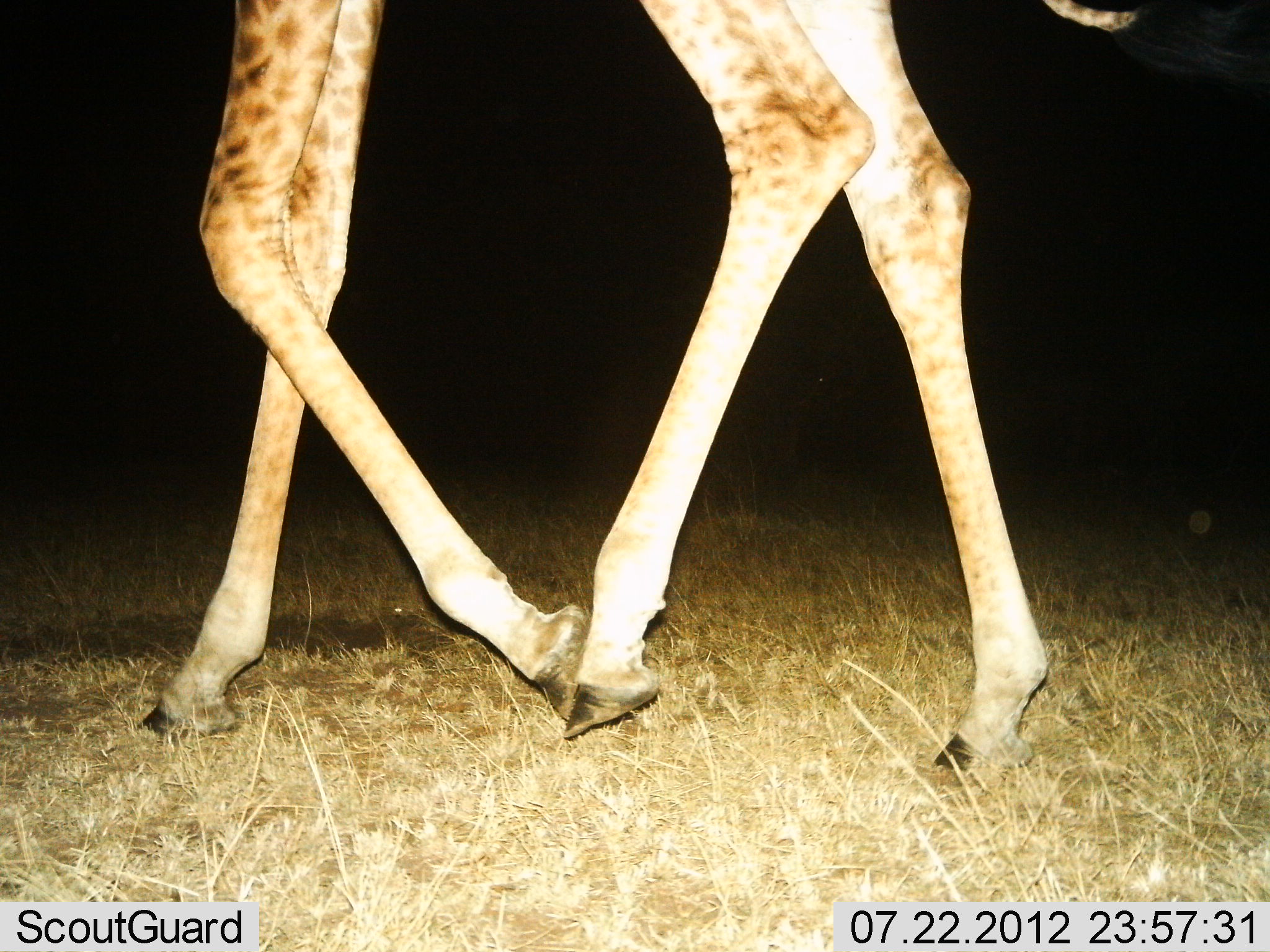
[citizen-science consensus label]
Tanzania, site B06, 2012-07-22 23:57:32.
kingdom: Animalia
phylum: Chordata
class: Mammalia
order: Artiodactyla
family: Giraffidae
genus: Giraffa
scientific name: Giraffa camelopardalis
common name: giraffe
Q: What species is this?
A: Giraffe (Giraffa camelopardalis).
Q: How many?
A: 1.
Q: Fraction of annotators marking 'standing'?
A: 0%.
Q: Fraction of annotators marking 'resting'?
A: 0%.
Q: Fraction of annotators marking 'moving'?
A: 100%.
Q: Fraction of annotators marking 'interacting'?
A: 0%.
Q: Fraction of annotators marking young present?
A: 0%.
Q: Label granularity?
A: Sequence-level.